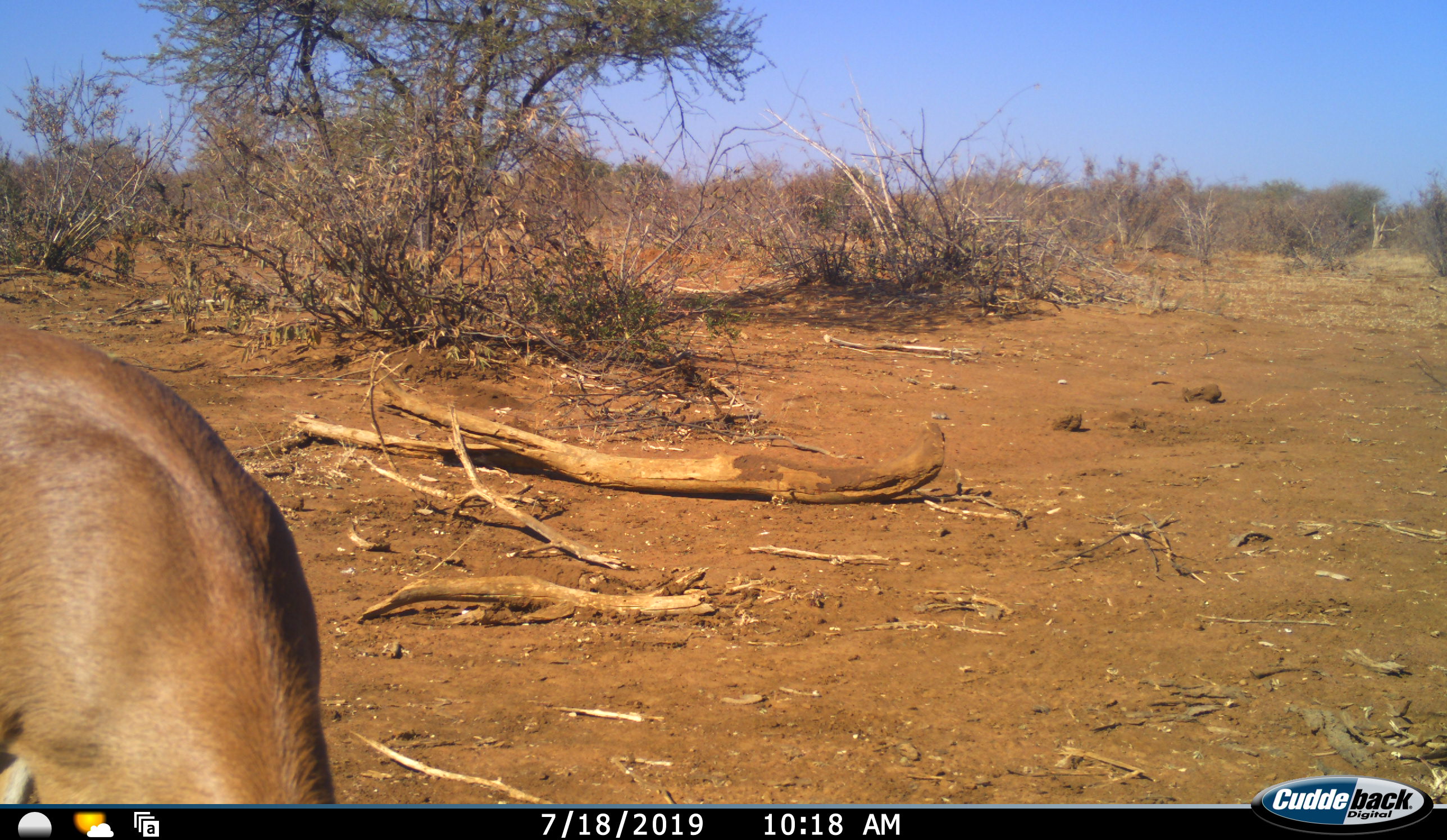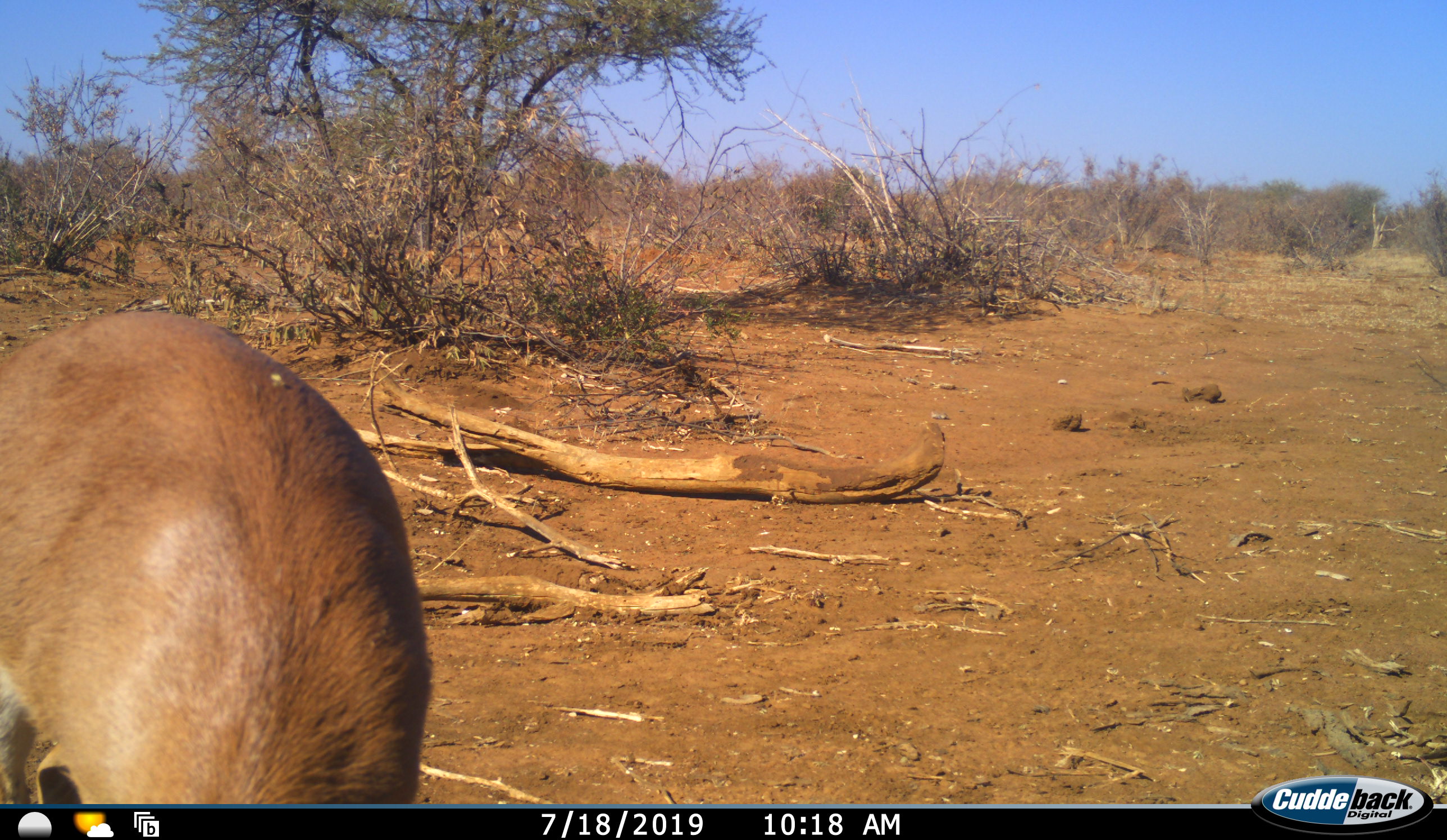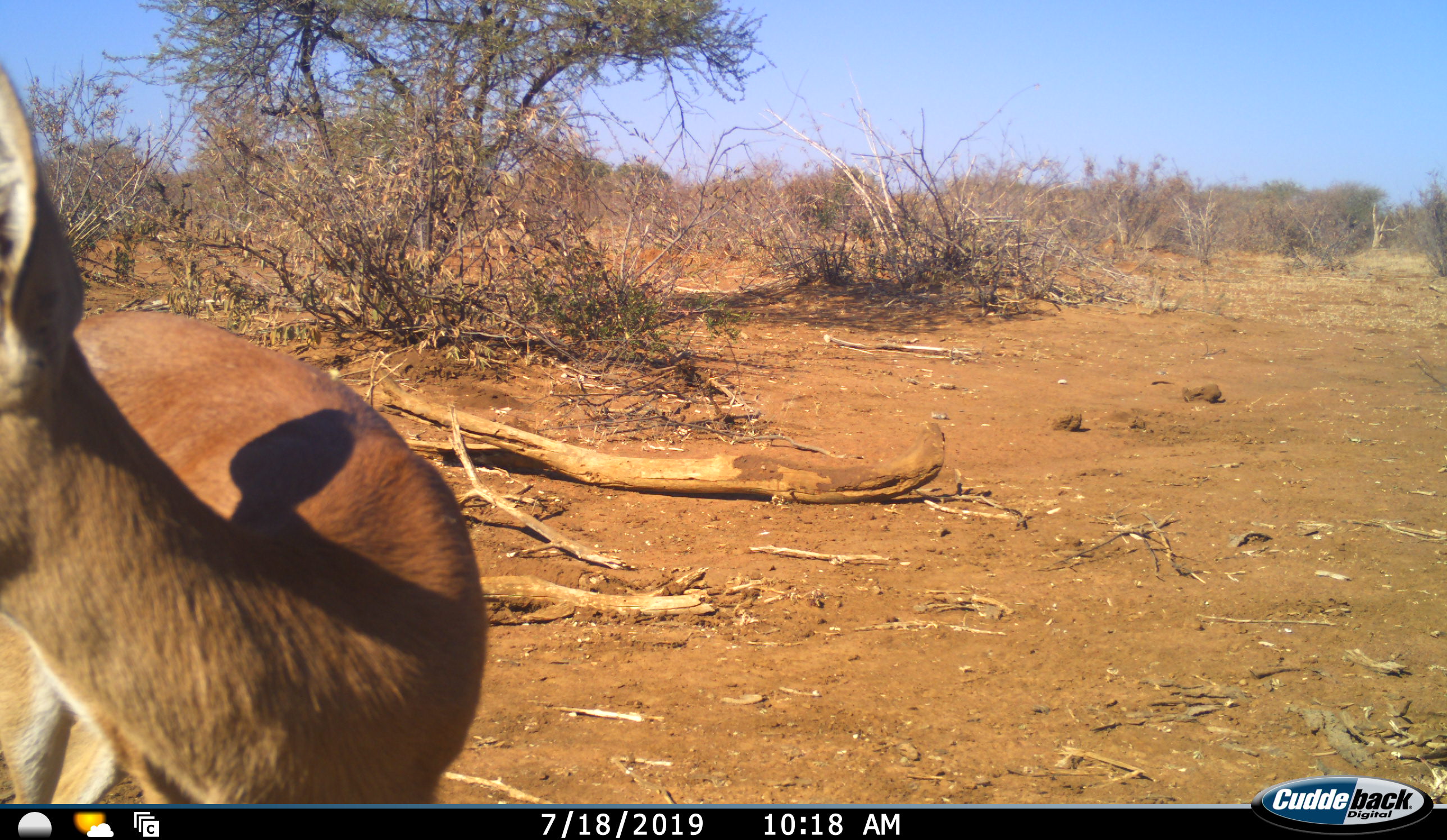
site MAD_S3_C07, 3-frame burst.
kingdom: Animalia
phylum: Chordata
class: Mammalia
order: Artiodactyla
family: Bovidae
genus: Aepyceros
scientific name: Aepyceros melampus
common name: impala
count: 1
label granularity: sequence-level